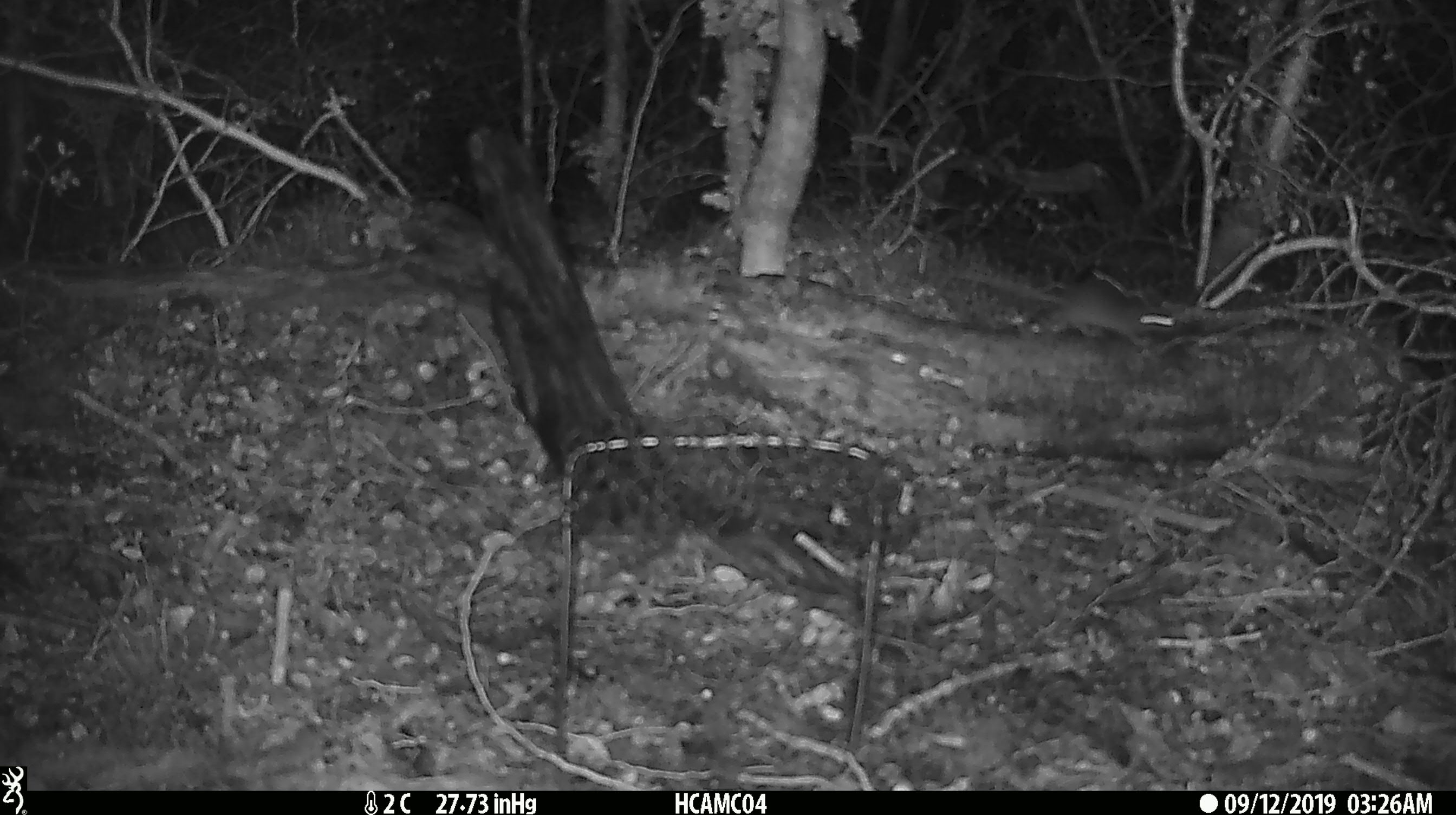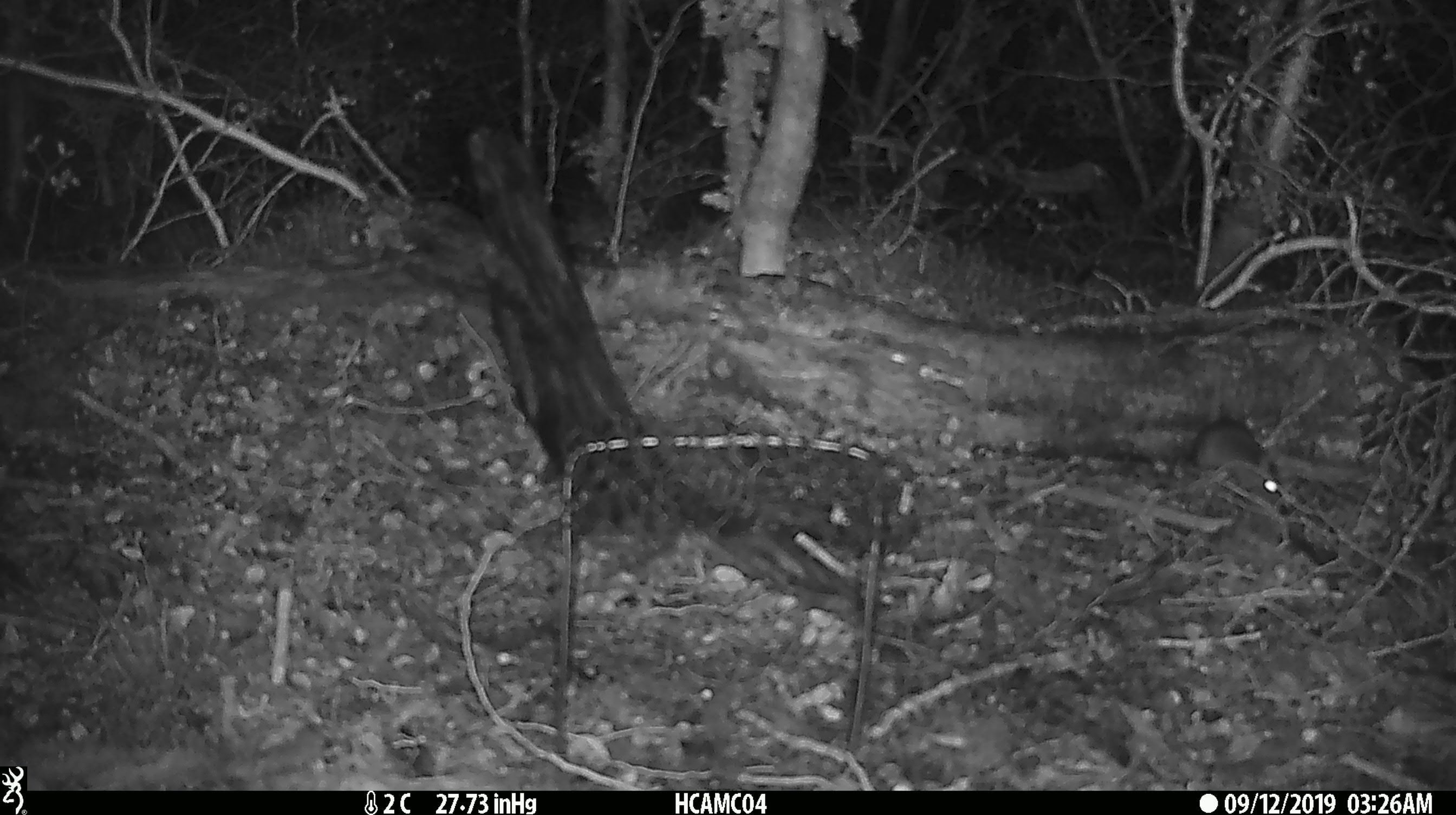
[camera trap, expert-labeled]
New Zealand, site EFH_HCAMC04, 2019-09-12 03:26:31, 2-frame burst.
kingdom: Animalia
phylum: Chordata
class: Mammalia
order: Rodentia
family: Muridae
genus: Mus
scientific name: Mus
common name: mouse